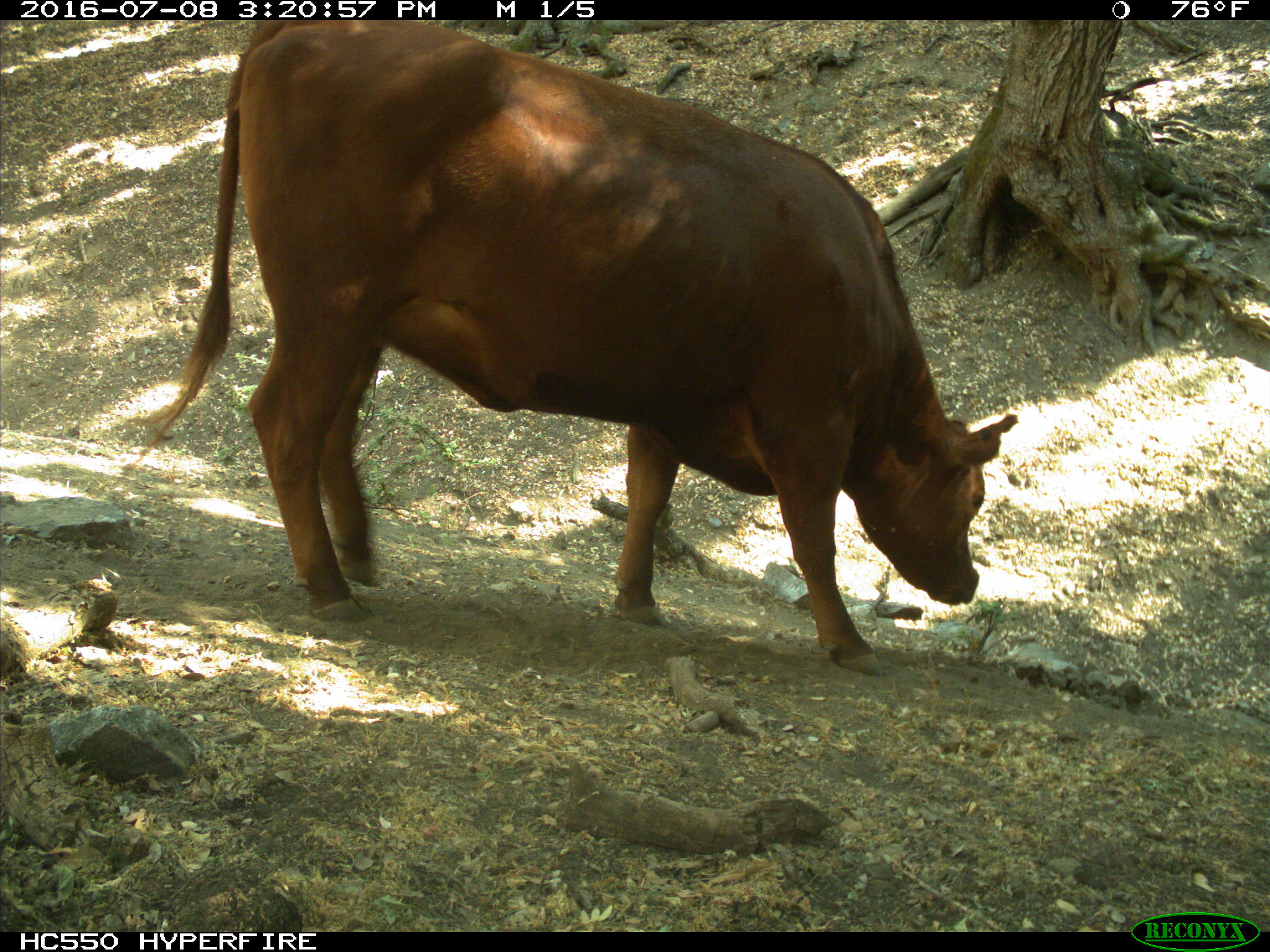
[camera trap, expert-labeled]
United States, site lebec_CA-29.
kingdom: Animalia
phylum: Chordata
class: Mammalia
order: Artiodactyla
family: Bovidae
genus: Bos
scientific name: Bos taurus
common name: domestic cow